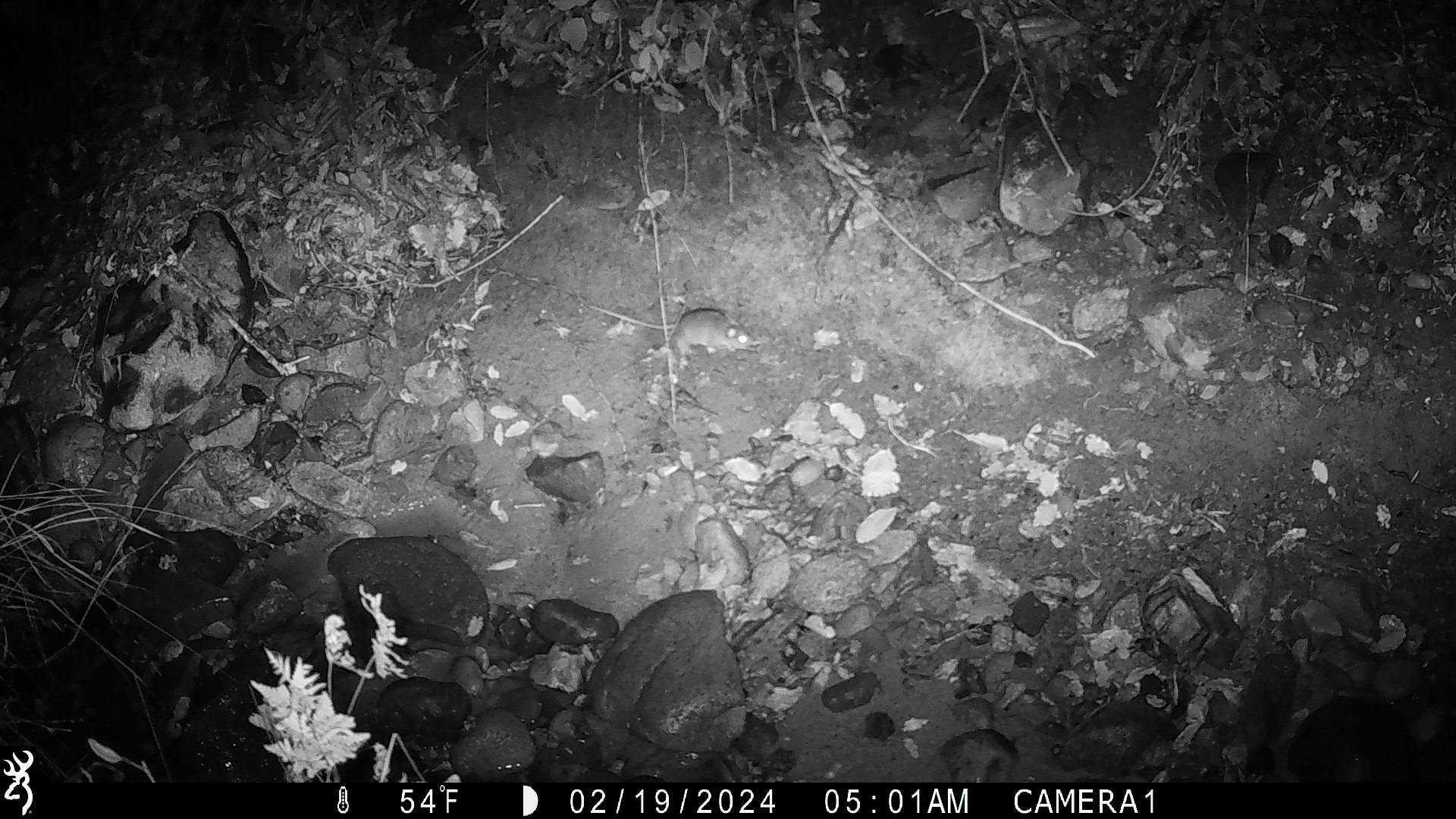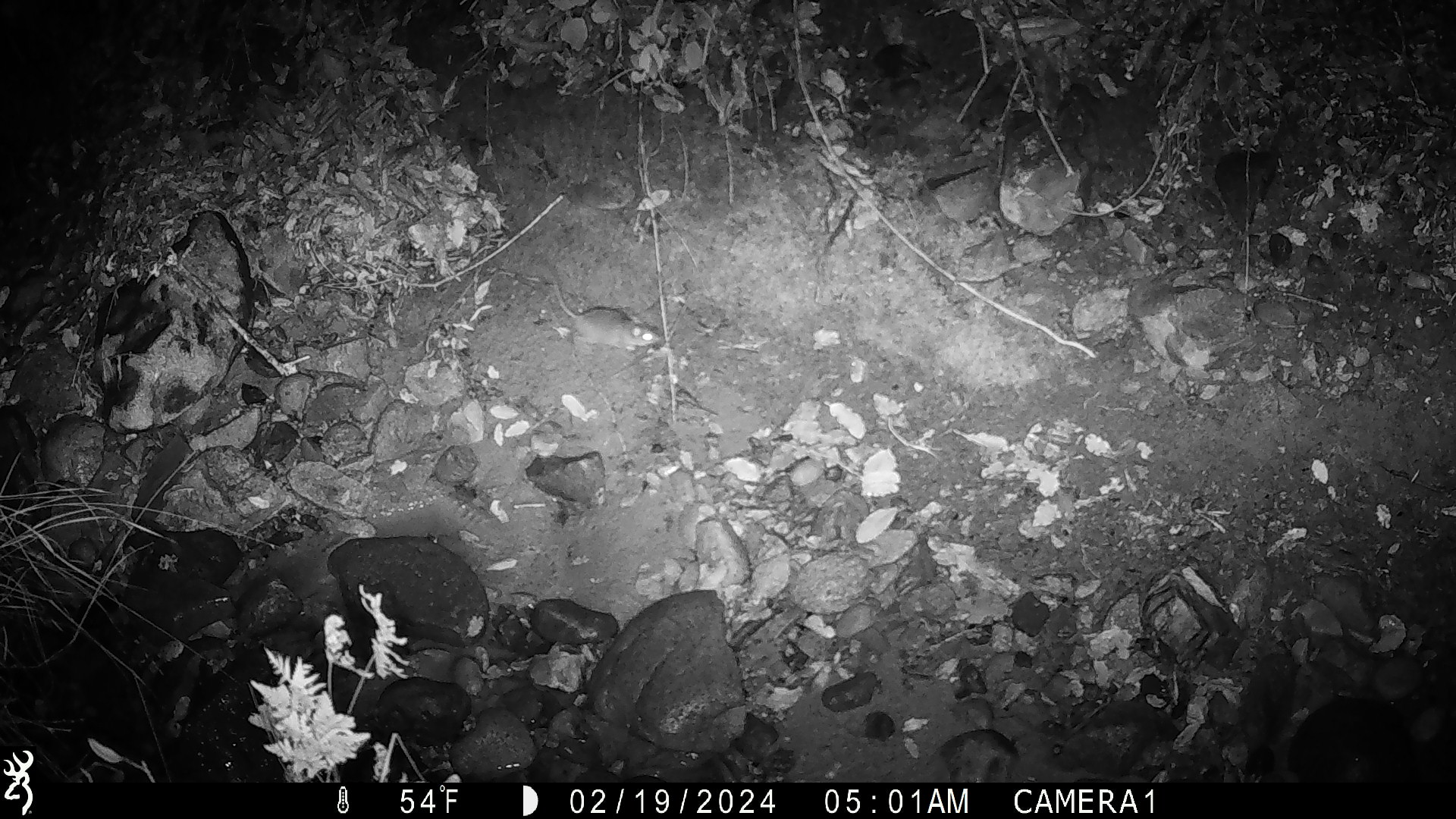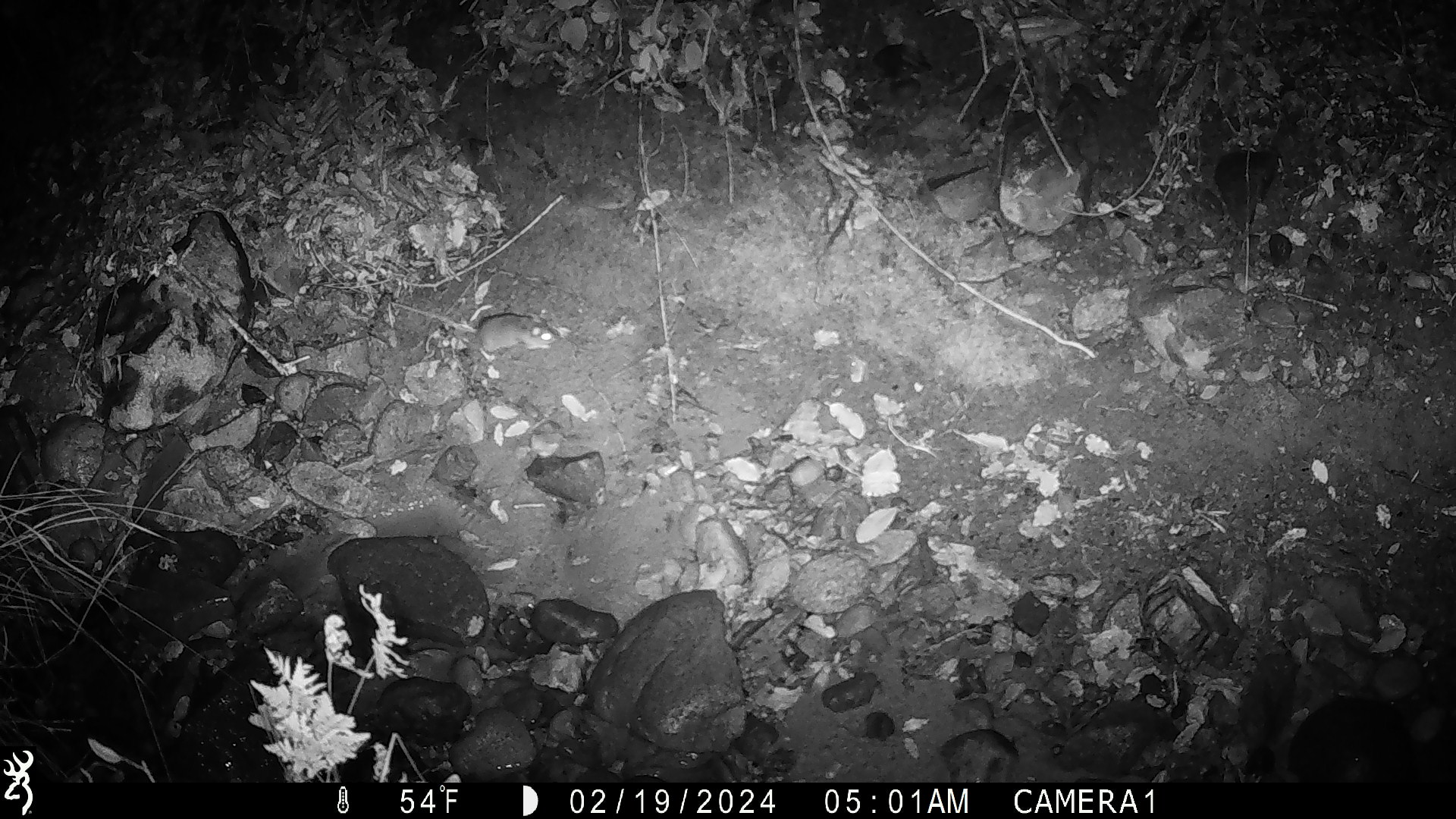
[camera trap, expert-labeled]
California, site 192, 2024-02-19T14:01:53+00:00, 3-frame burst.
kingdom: Animalia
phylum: Chordata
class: Mammalia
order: Rodentia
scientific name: Rodentia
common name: mouse or rat